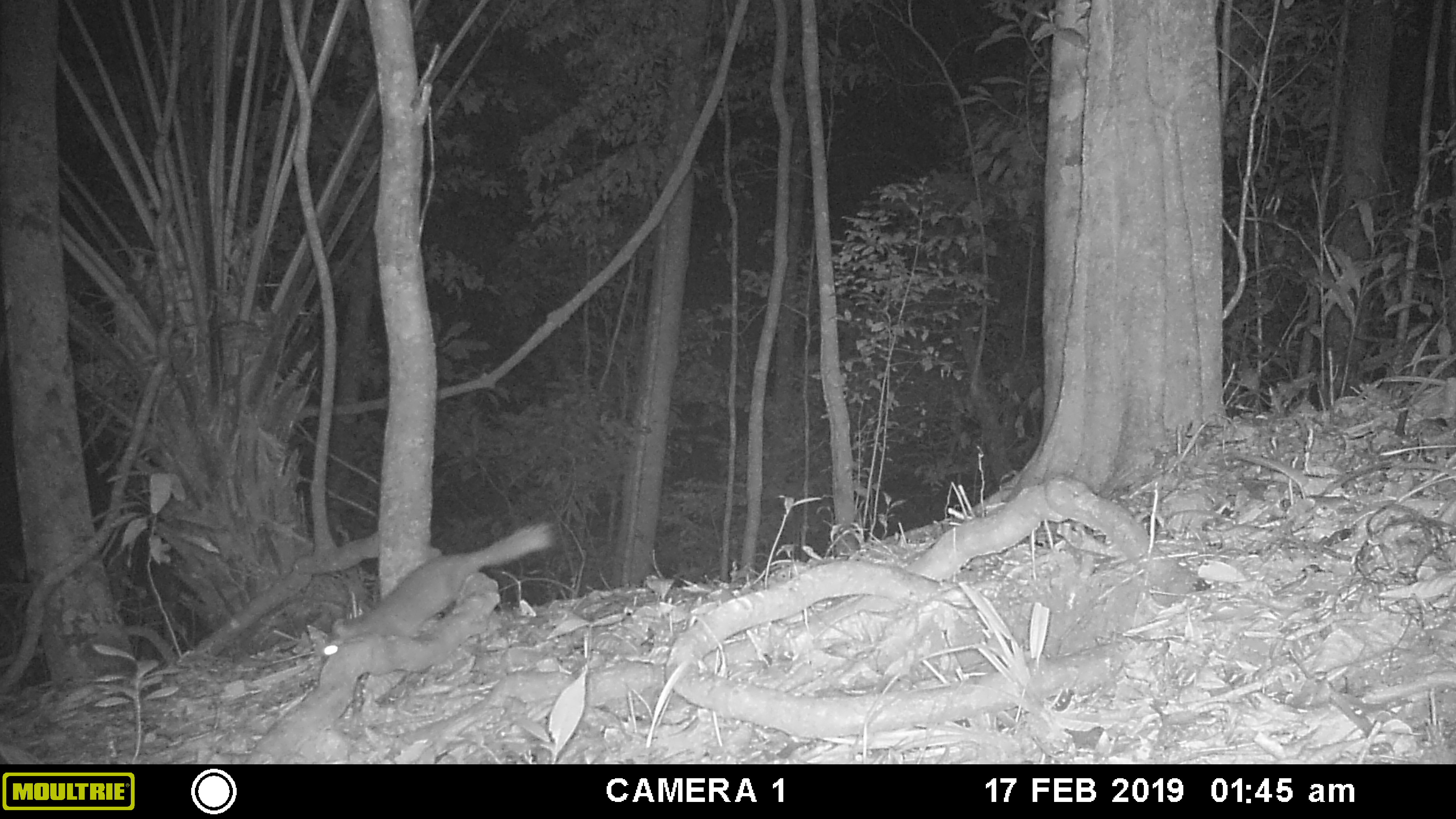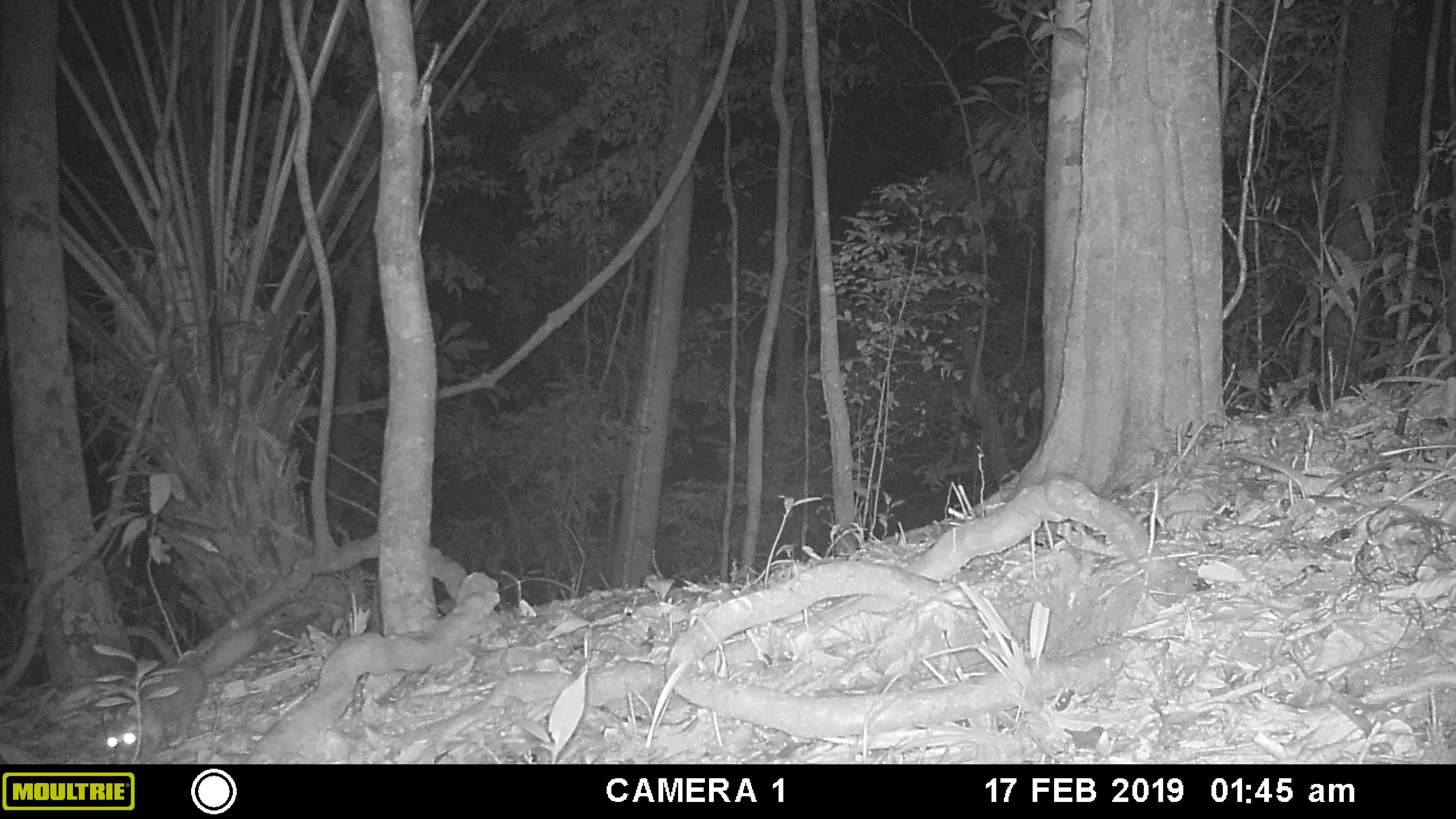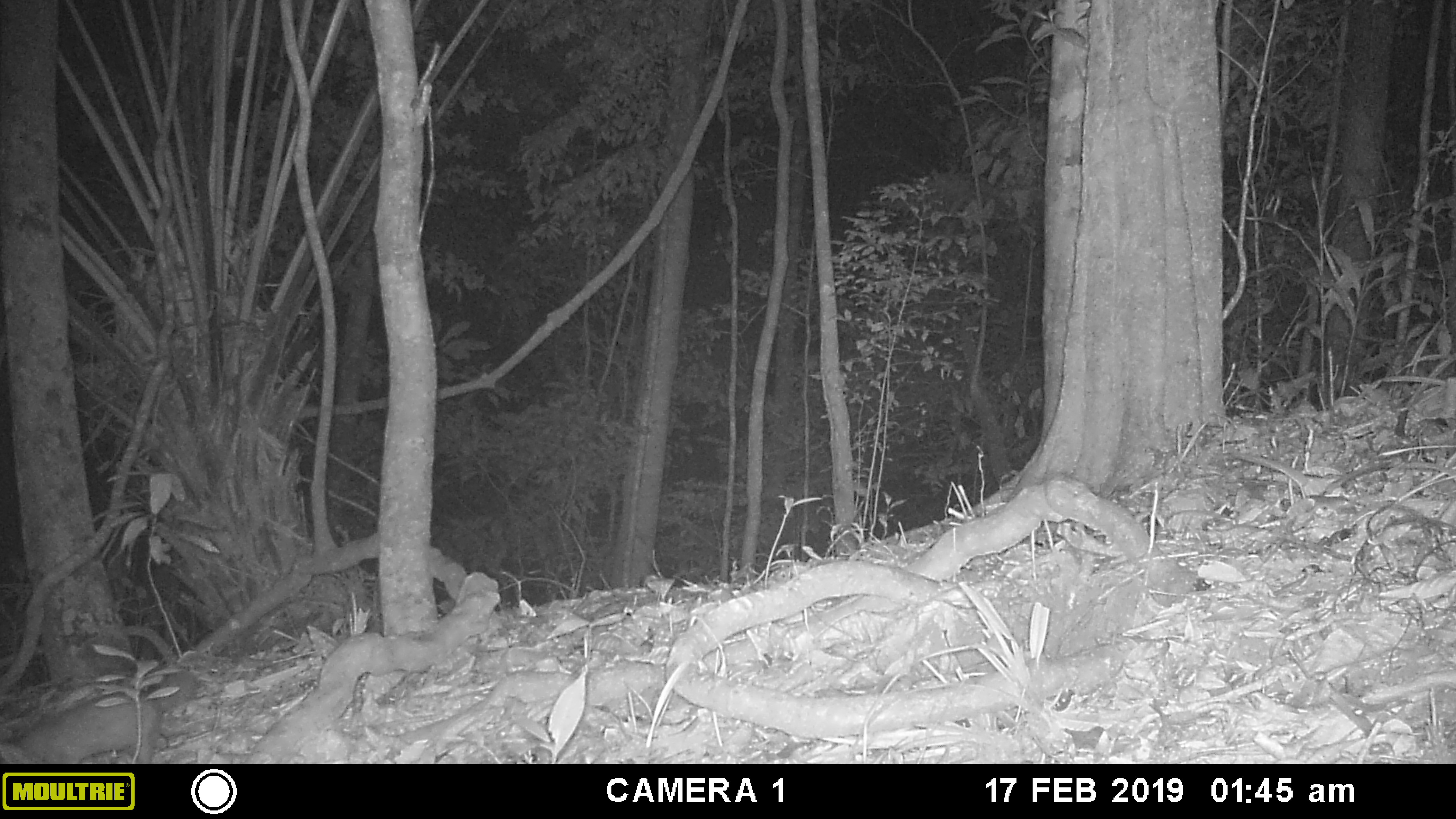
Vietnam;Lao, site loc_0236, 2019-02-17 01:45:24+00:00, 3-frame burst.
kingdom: Animalia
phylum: Chordata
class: Mammalia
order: Carnivora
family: Mustelidae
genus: Melogale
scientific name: Melogale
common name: ferret badger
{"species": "ferret badger (Melogale)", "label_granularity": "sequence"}